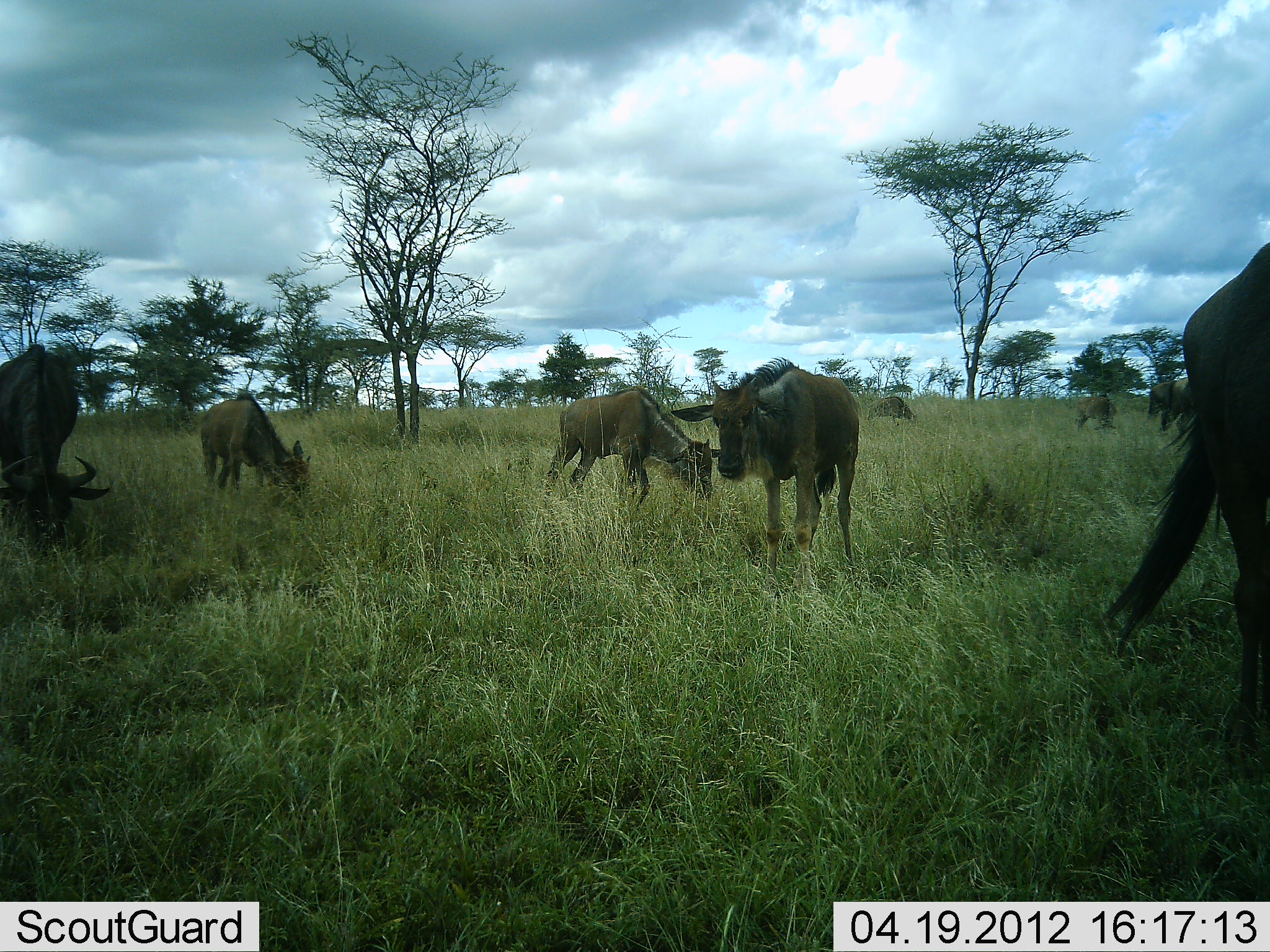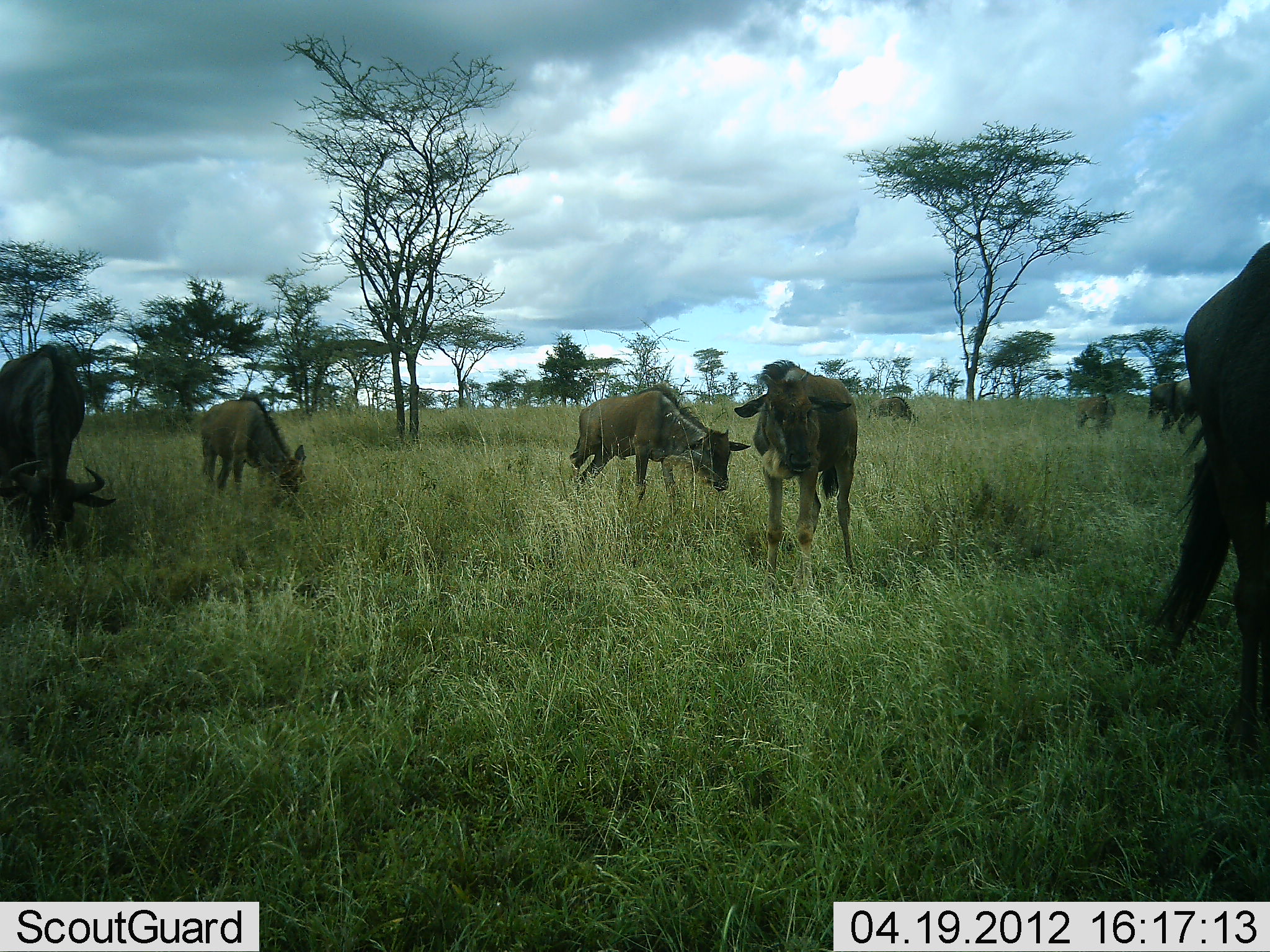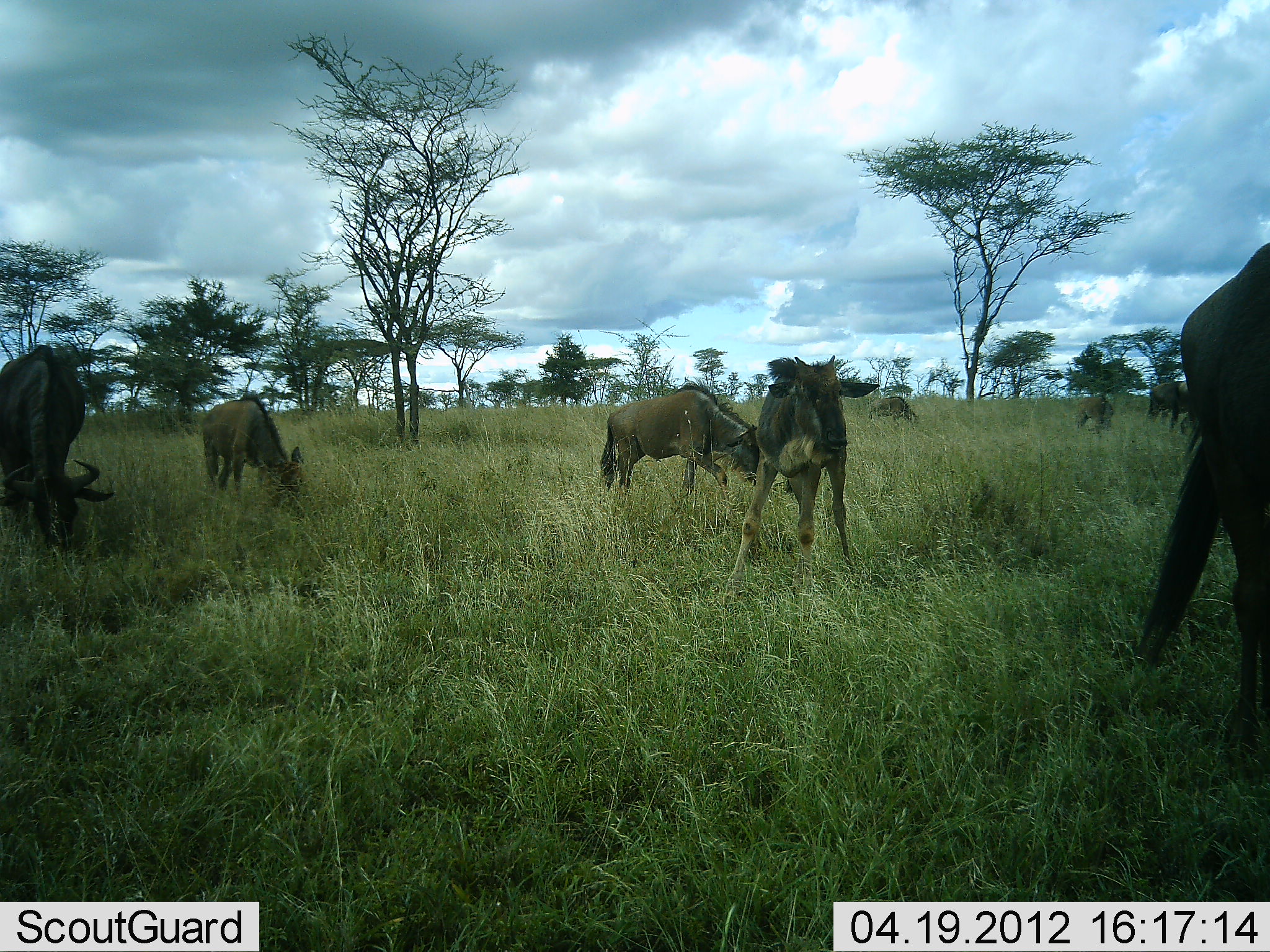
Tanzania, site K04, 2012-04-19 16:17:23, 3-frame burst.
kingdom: Animalia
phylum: Chordata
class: Mammalia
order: Artiodactyla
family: Bovidae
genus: Connochaetes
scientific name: Connochaetes taurinus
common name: blue wildebeest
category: wildebeest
Wildebeest (blue wildebeest) (Connochaetes taurinus), count 7. Behavior (volunteer vote fractions): standing 67%, resting 0%, moving 29%, interacting 8%. Young present (vote fraction): 38%. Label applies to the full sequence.